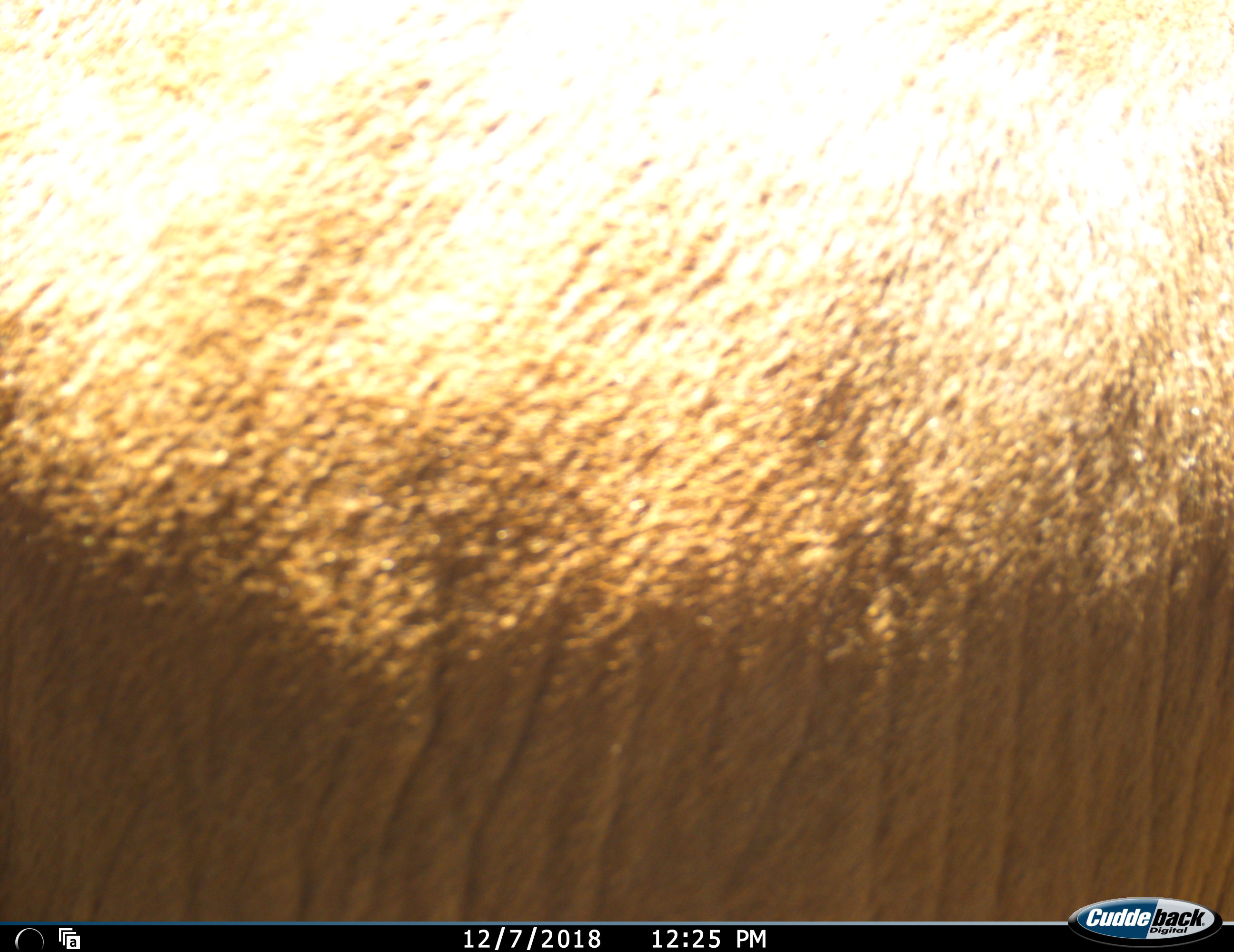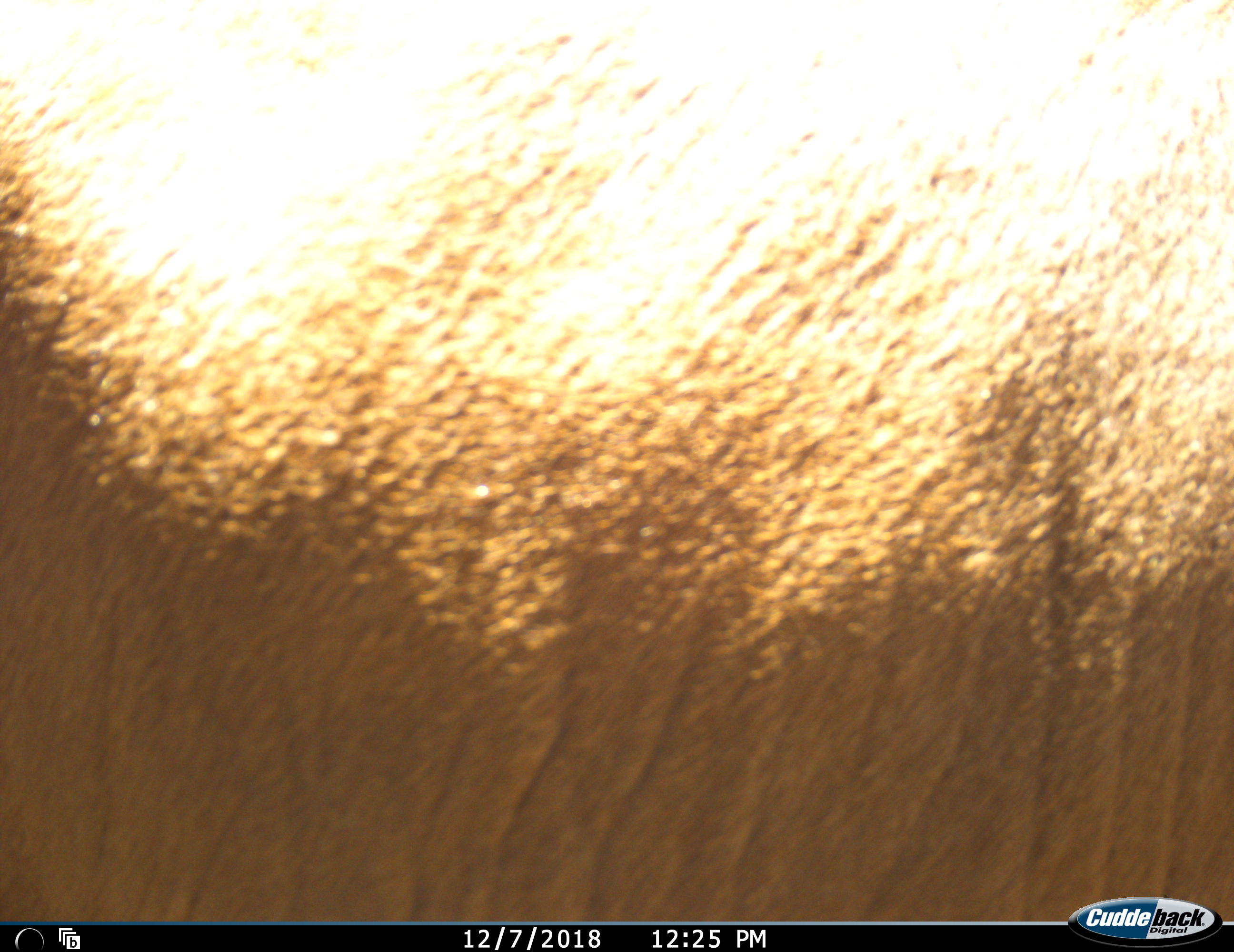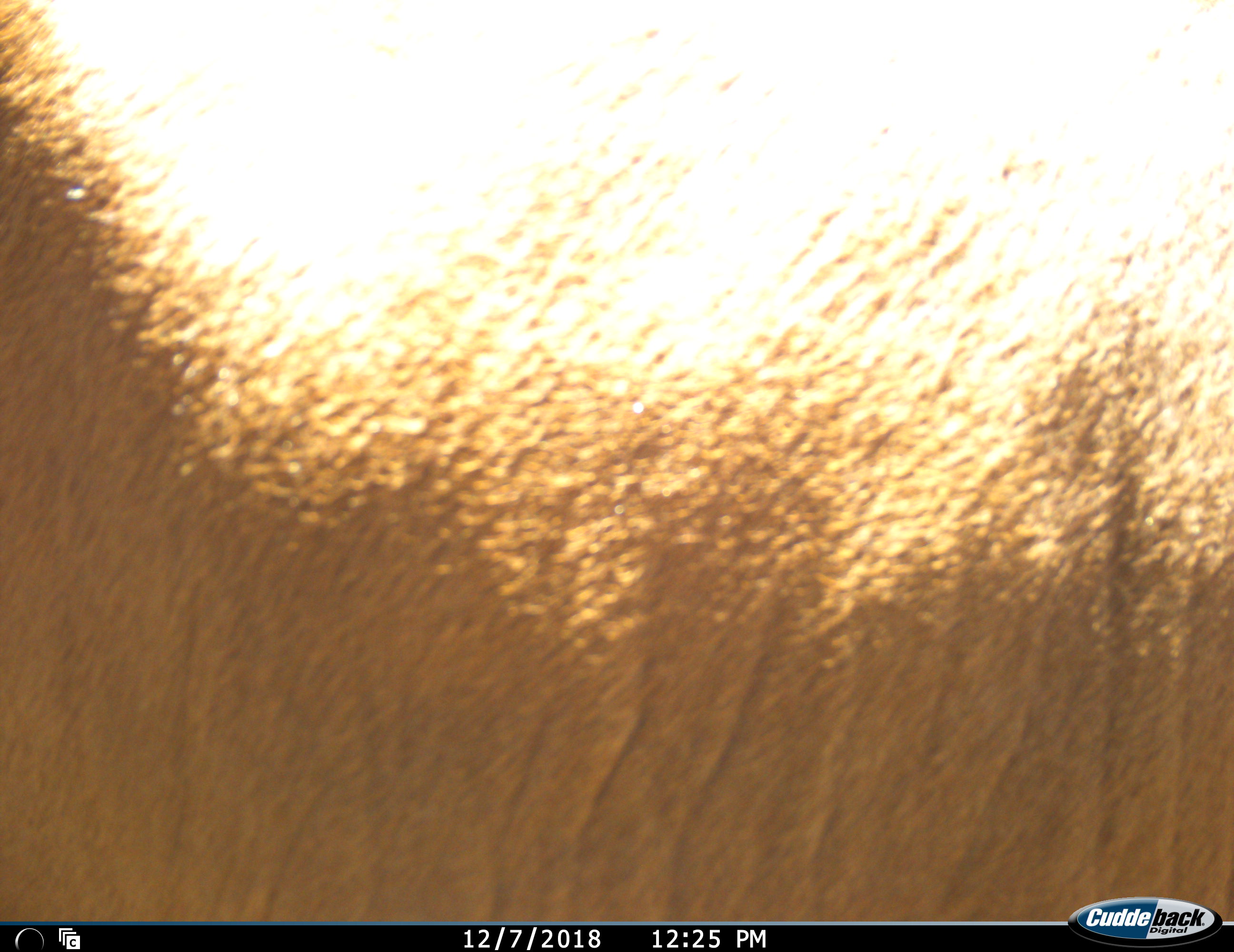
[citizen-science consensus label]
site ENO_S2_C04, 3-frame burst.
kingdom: Animalia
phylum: Chordata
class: Mammalia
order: Proboscidea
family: Elephantidae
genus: Loxodonta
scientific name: Loxodonta africana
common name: african bush elephant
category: elephant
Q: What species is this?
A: Elephant (african bush elephant) (Loxodonta africana).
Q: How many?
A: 1.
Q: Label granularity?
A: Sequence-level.